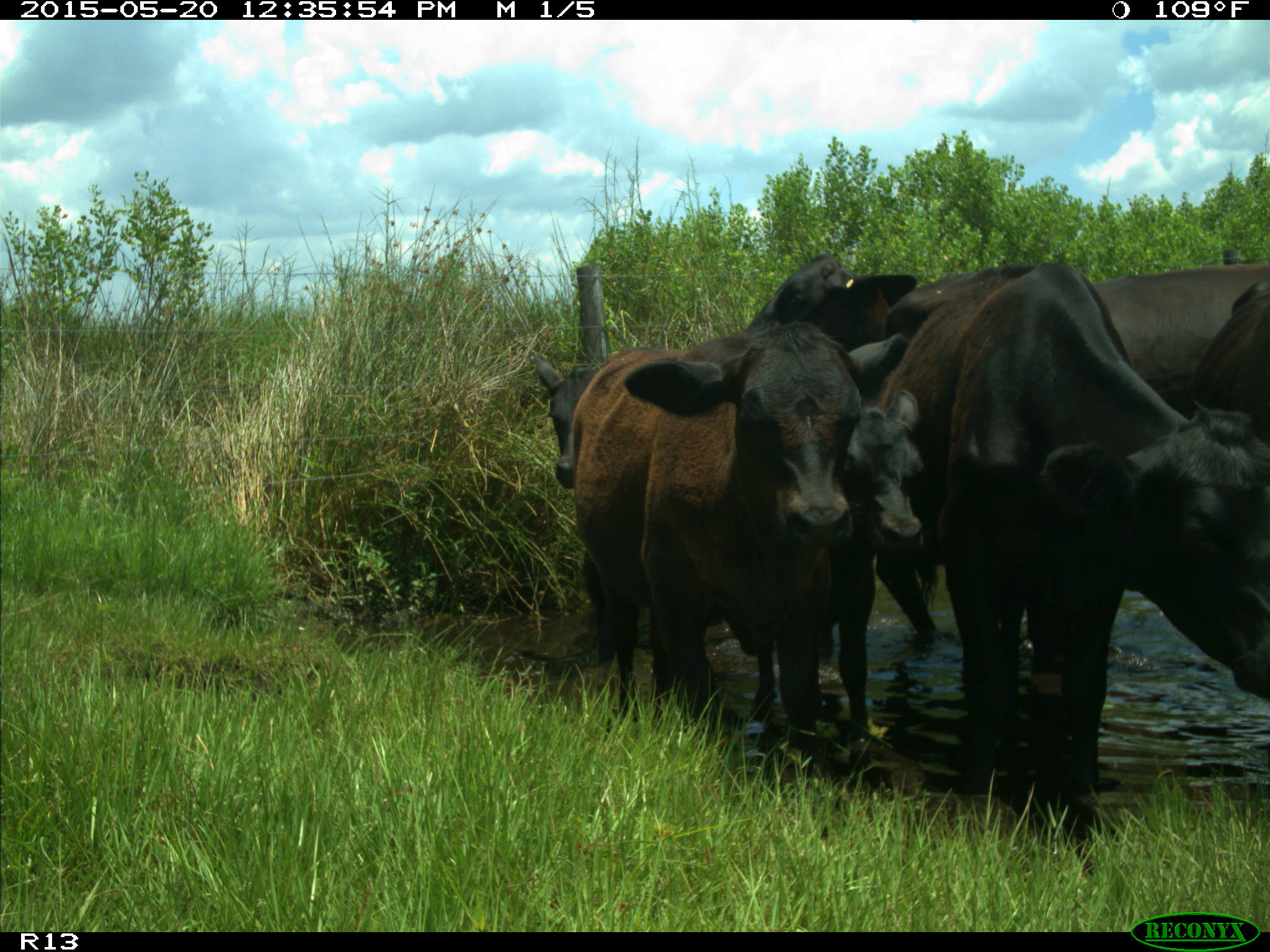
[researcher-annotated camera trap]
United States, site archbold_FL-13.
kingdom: Animalia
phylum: Chordata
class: Mammalia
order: Artiodactyla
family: Bovidae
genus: Bos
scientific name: Bos taurus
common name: domestic cow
Bos taurus (domestic cow).